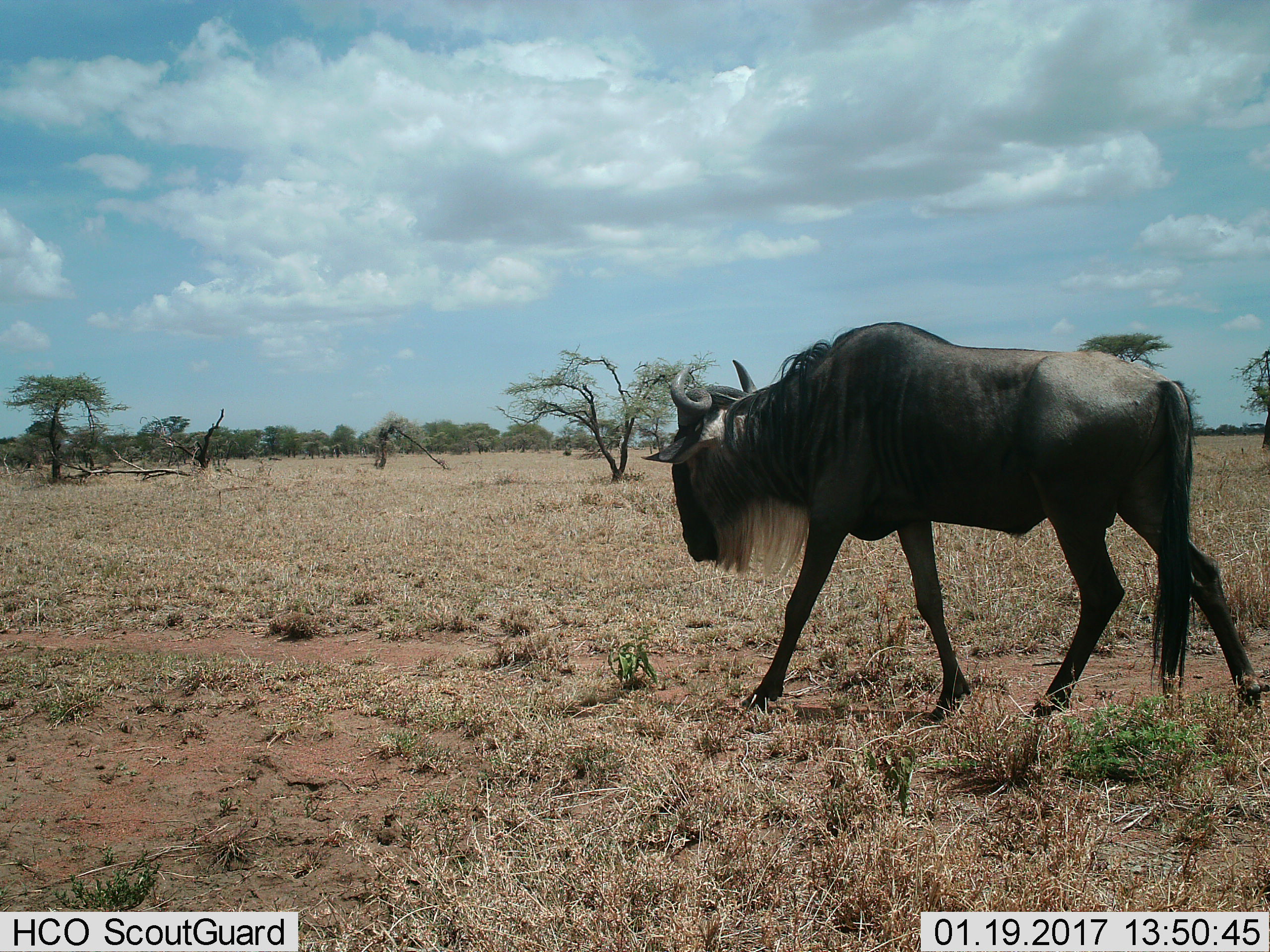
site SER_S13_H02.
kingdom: Animalia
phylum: Chordata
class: Mammalia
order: Artiodactyla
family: Bovidae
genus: Connochaetes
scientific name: Connochaetes taurinus taurinus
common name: blue wildebeest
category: wildebeestblue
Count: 1.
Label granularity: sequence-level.